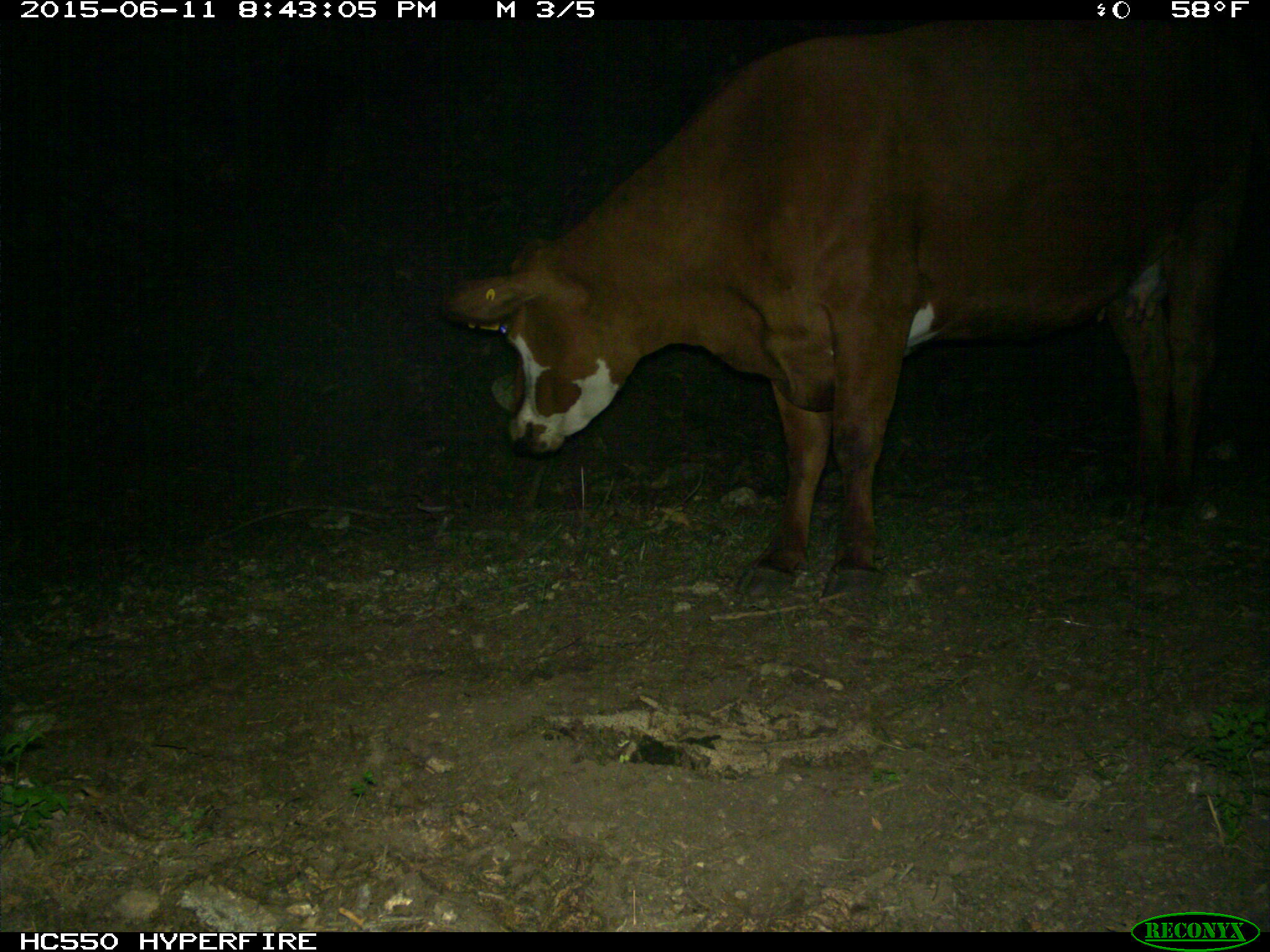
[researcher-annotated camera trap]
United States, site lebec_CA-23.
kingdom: Animalia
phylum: Chordata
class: Mammalia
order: Artiodactyla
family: Bovidae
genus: Bos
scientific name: Bos taurus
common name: domestic cow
Bos taurus (domestic cow).